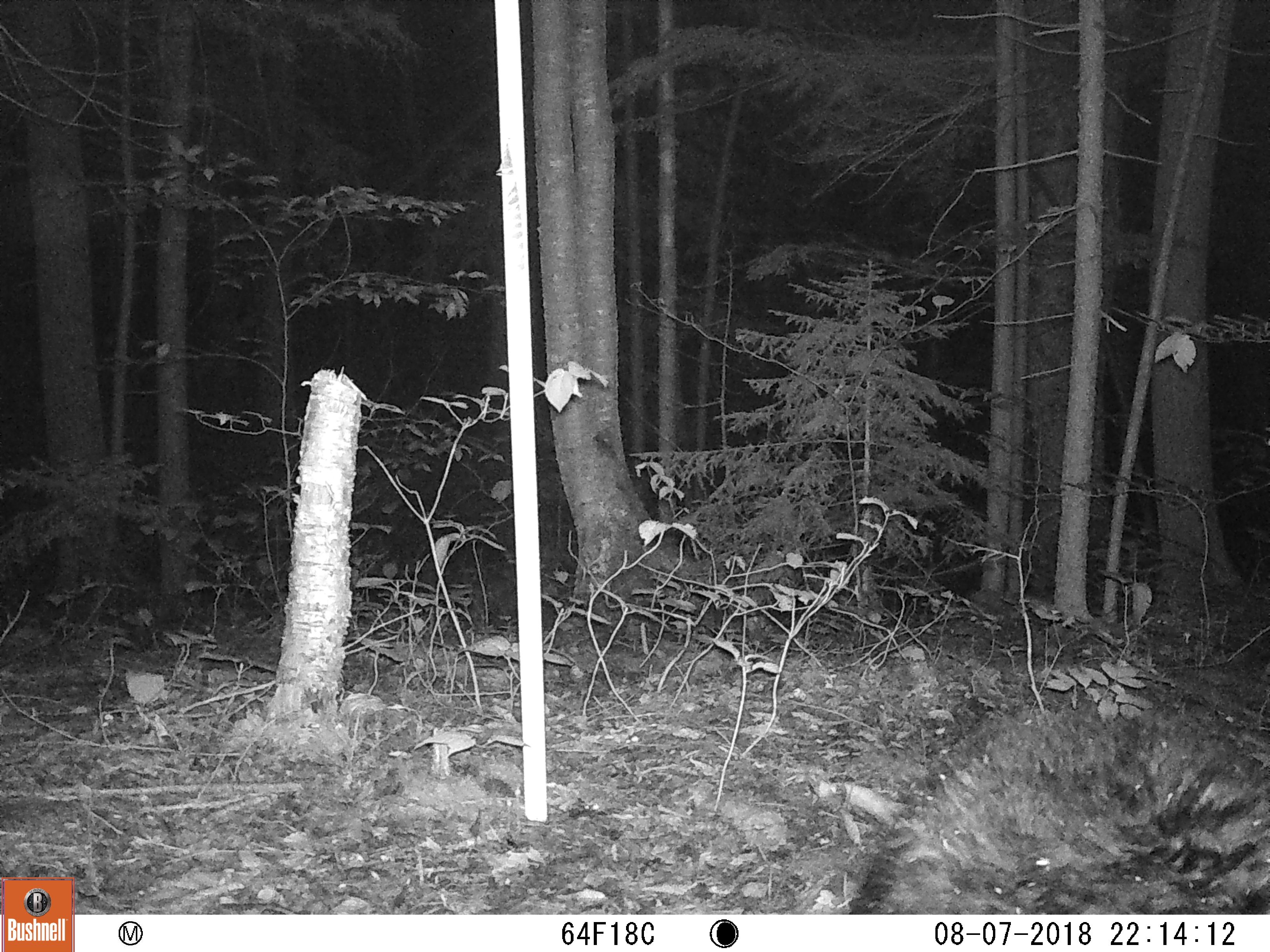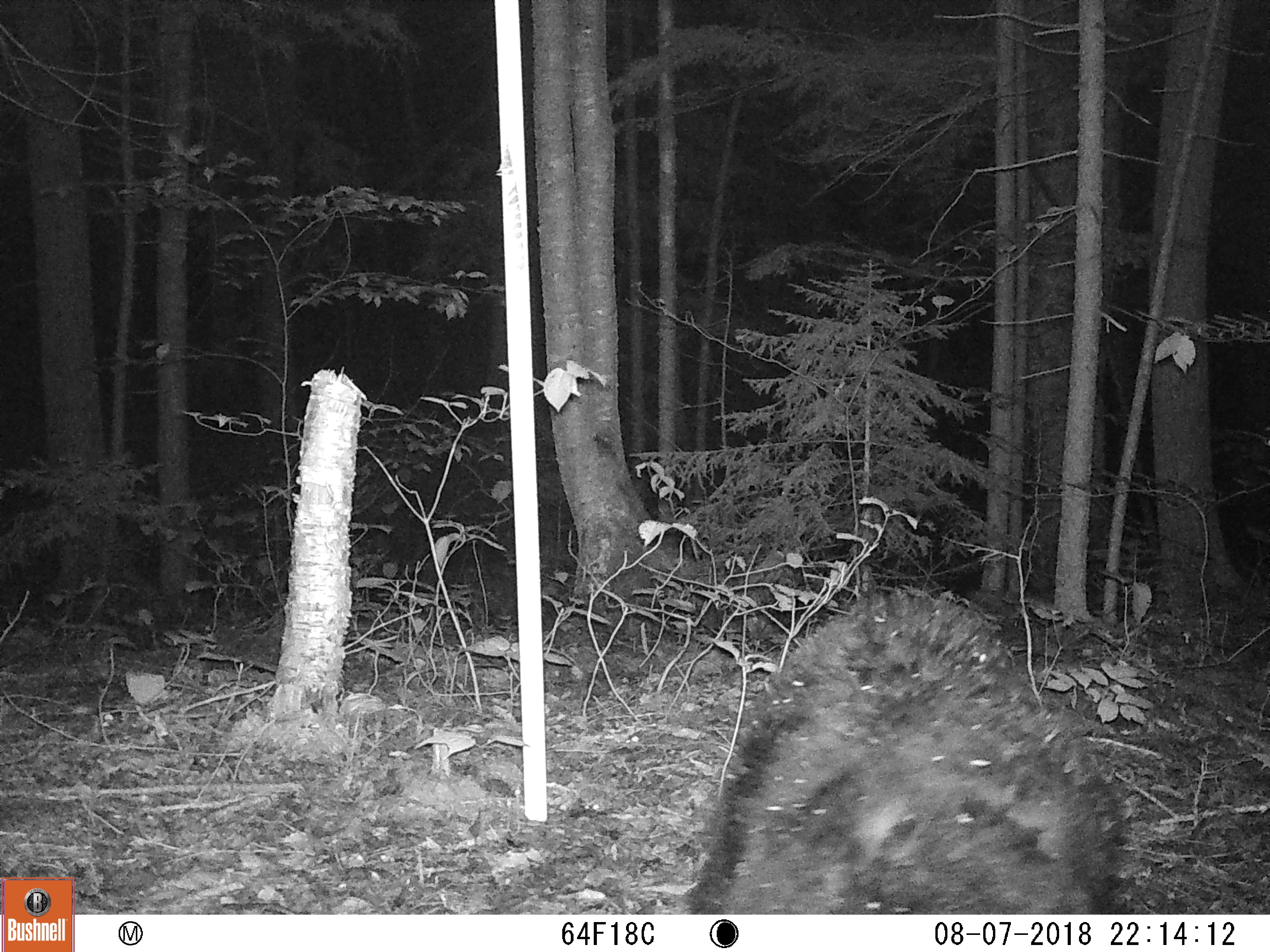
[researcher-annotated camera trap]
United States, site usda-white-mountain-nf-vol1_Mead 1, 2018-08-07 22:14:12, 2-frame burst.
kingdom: Animalia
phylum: Chordata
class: Mammalia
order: Carnivora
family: Ursidae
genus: Ursus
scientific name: Ursus americanus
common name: black bear